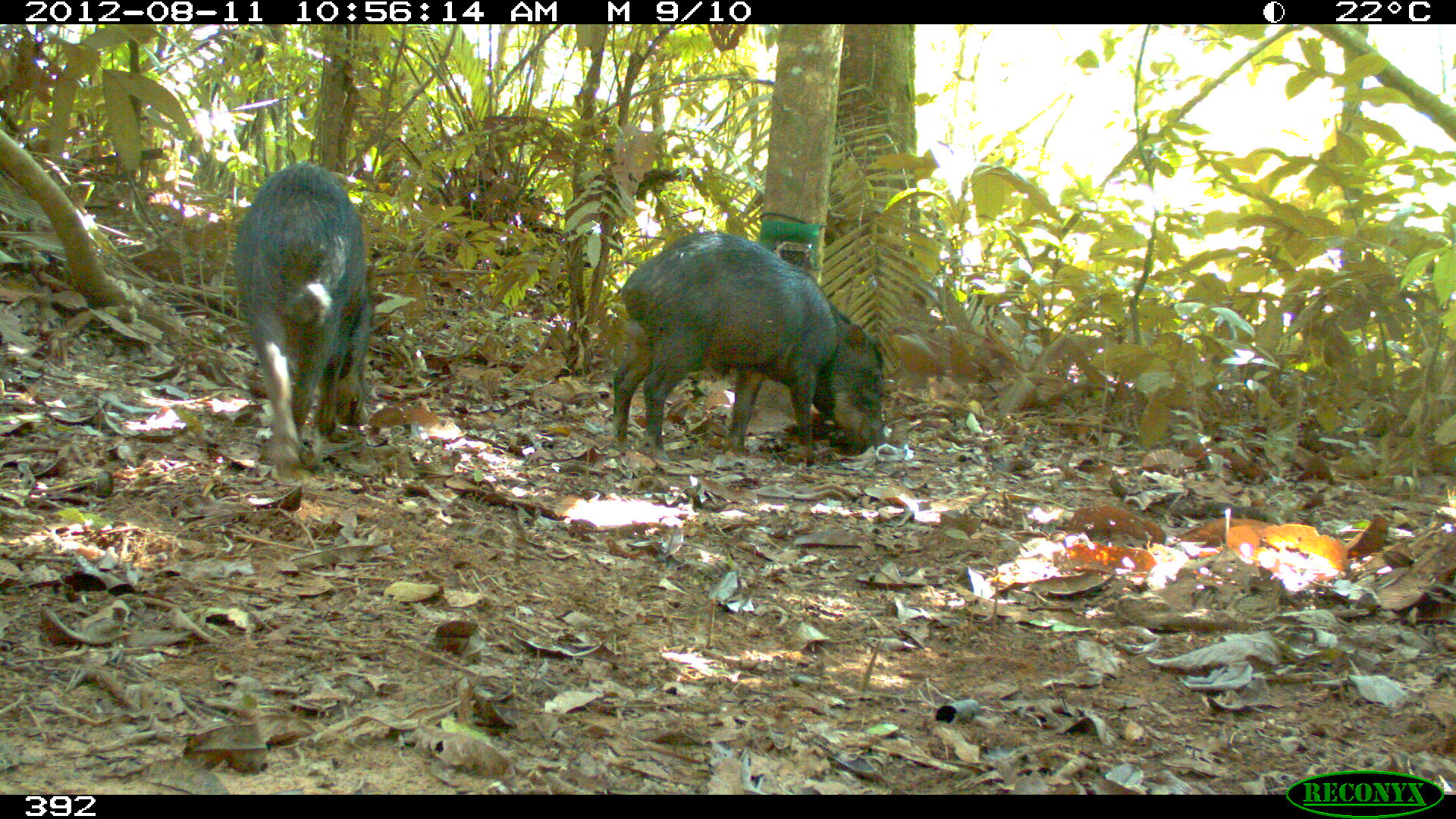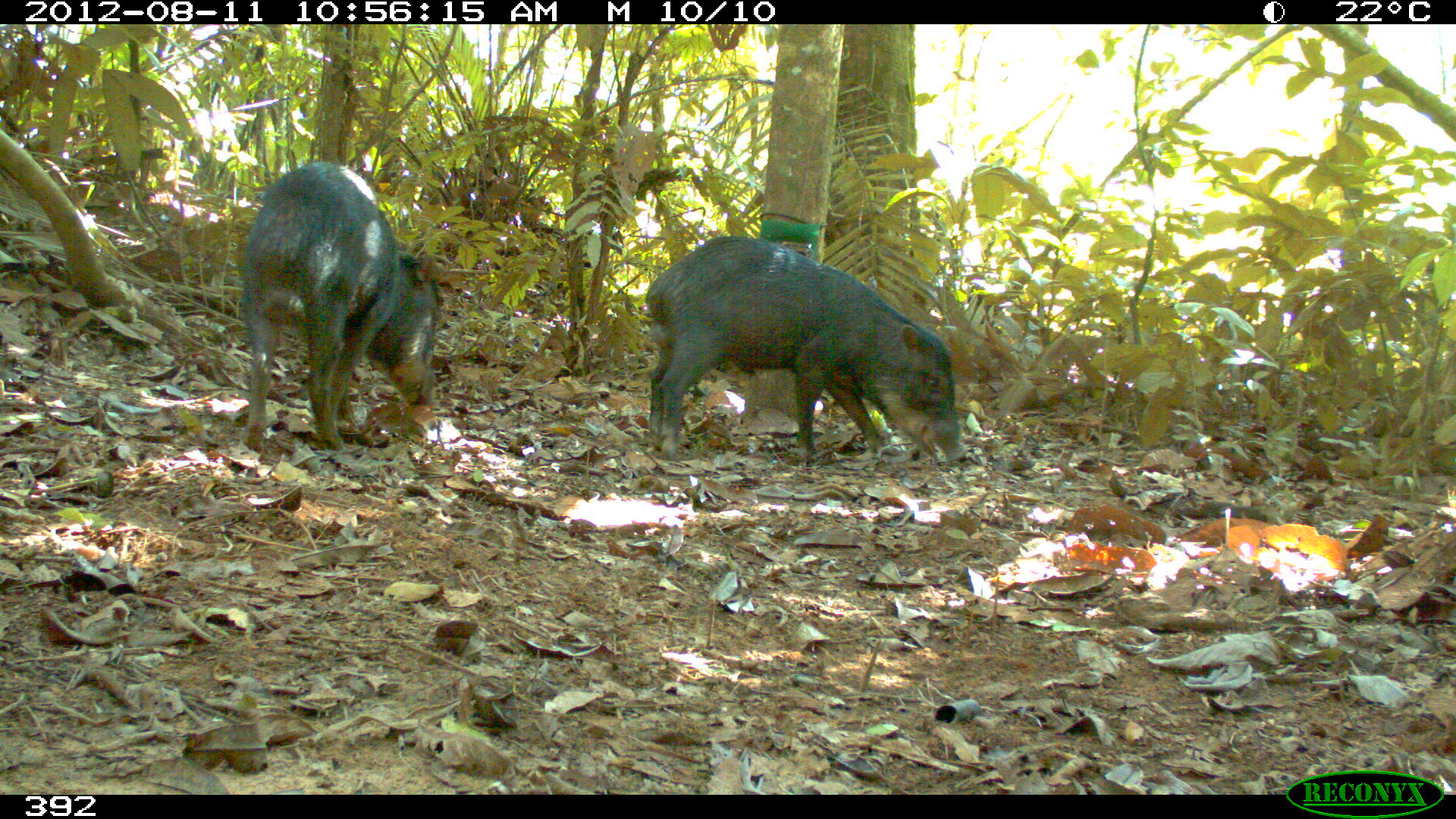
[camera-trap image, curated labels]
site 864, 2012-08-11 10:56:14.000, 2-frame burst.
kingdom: Animalia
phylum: Chordata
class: Mammalia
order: Artiodactyla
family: Tayassuidae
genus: Tayassu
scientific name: Tayassu pecari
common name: white-lipped peccary